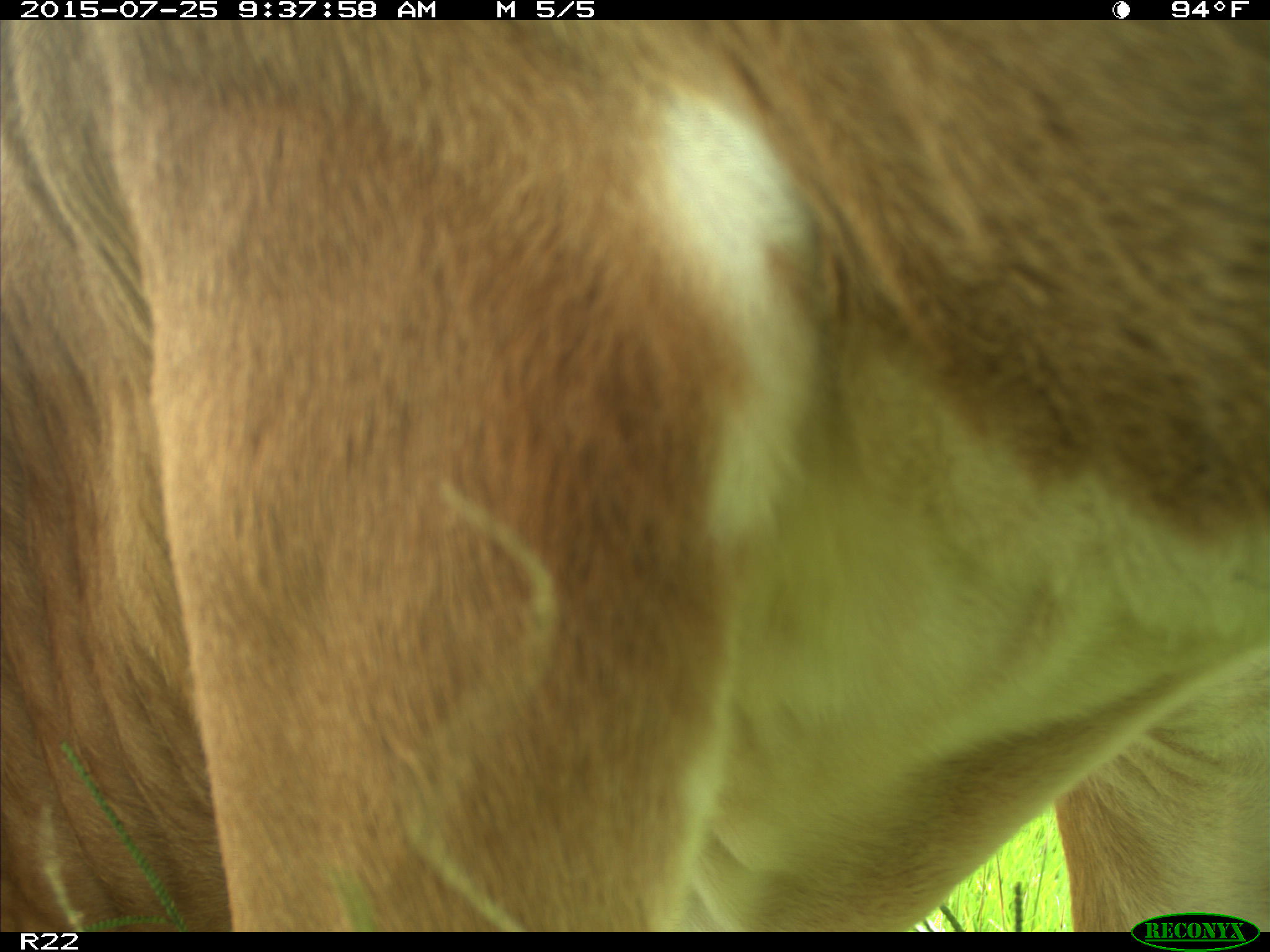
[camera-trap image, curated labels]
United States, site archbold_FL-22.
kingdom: Animalia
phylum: Chordata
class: Mammalia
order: Artiodactyla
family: Bovidae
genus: Bos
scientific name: Bos taurus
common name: domestic cow